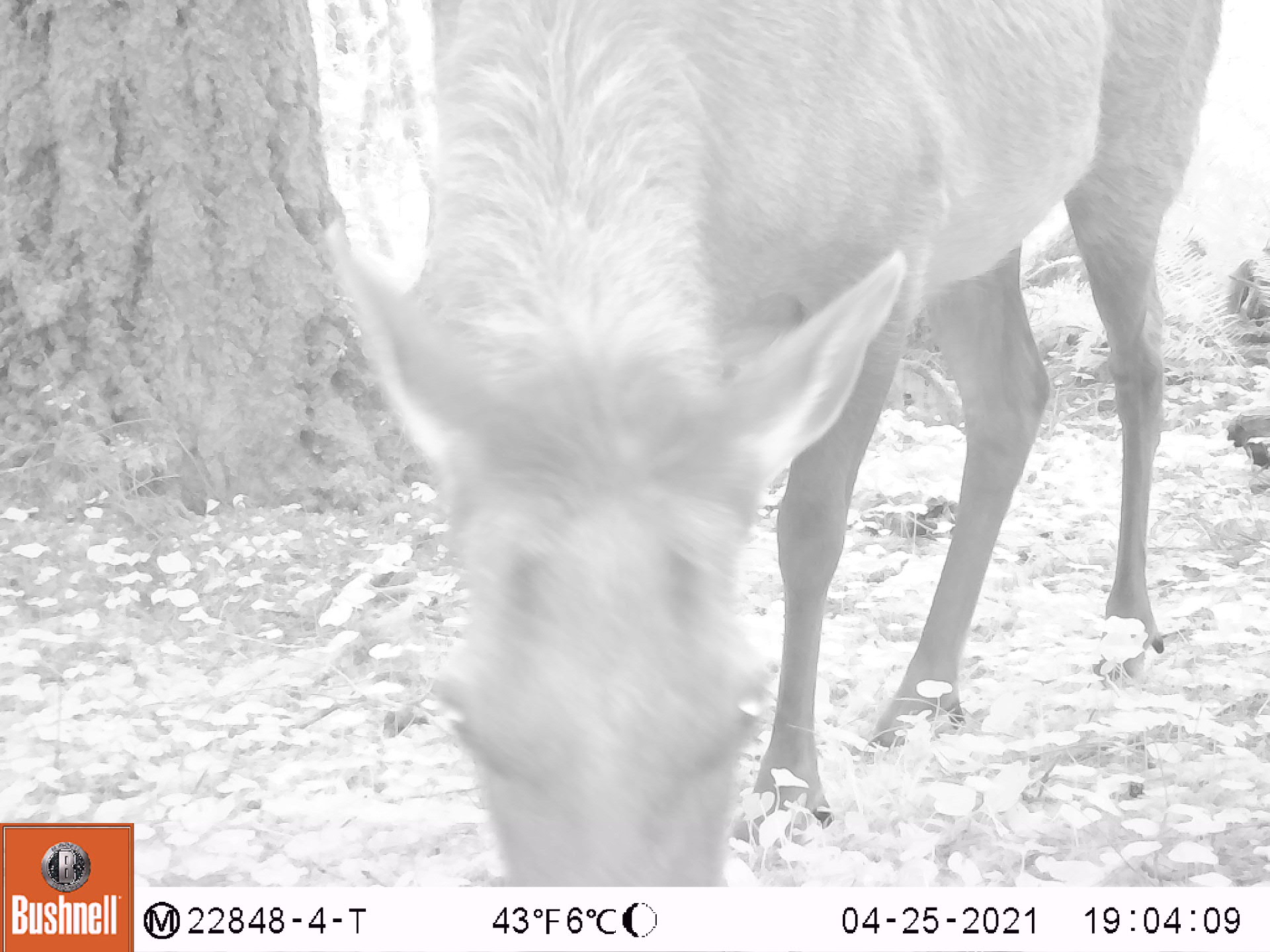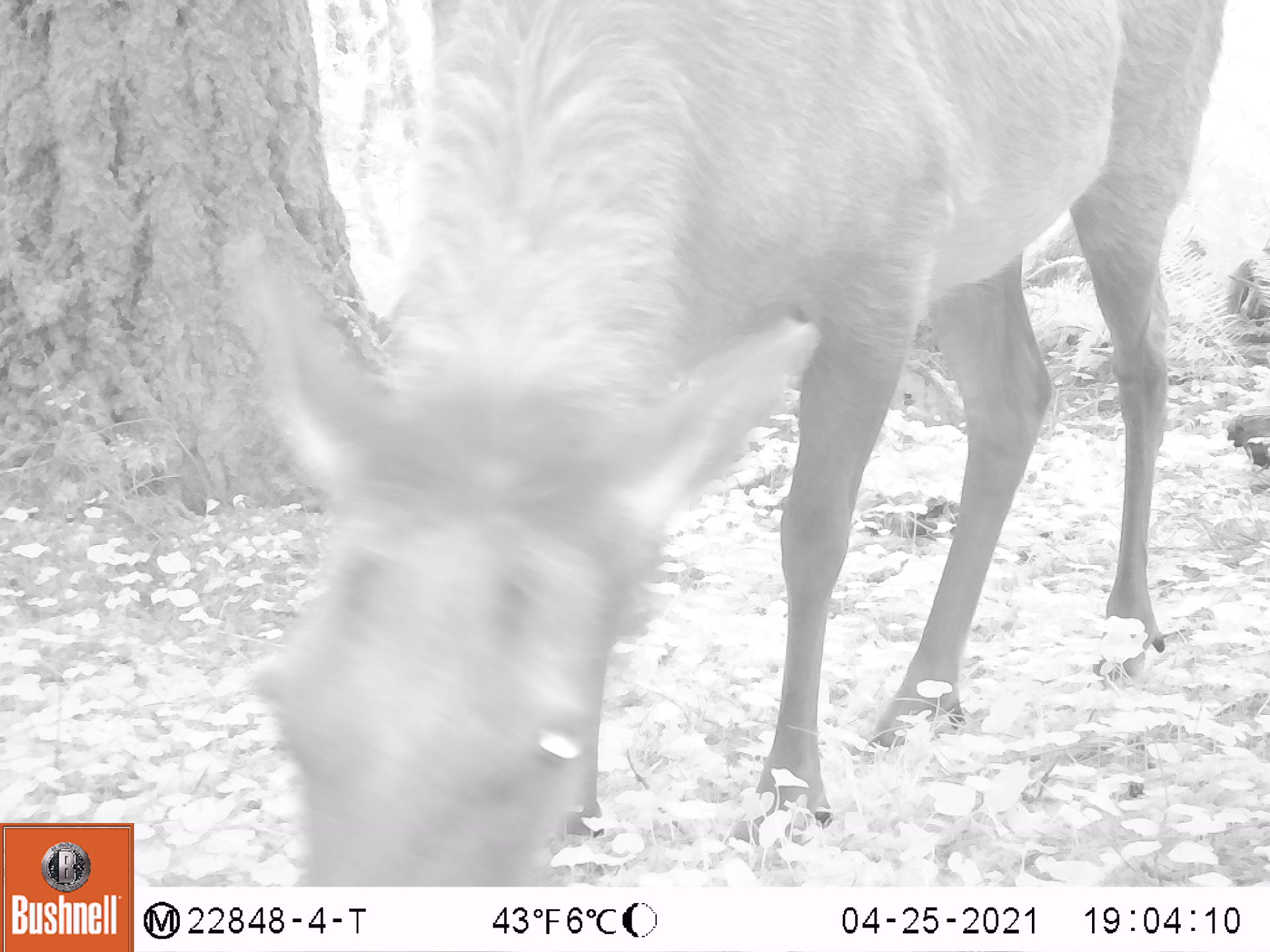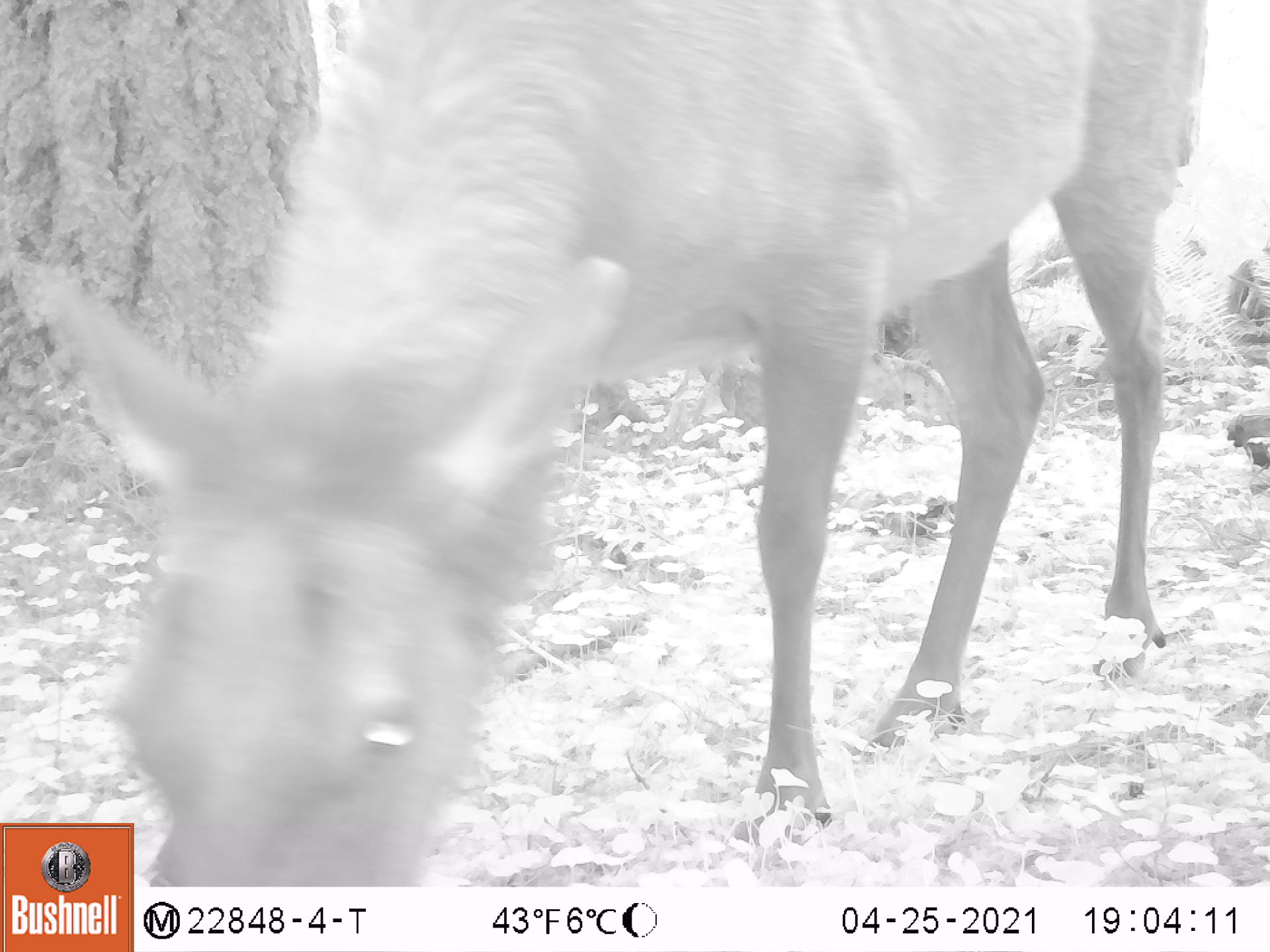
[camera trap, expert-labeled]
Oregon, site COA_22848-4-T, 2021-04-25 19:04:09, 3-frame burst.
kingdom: Animalia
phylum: Chordata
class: Mammalia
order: Artiodactyla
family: Cervidae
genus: Cervus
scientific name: Cervus canadensis roosevelti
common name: roosevelt elk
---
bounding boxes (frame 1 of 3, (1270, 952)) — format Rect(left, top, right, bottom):
roosevelt elk: Rect(312, 0, 1225, 881)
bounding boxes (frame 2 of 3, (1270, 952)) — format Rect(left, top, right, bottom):
roosevelt elk: Rect(229, 3, 1227, 882)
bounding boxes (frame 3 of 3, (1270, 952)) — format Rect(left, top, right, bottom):
roosevelt elk: Rect(5, 1, 1214, 817)